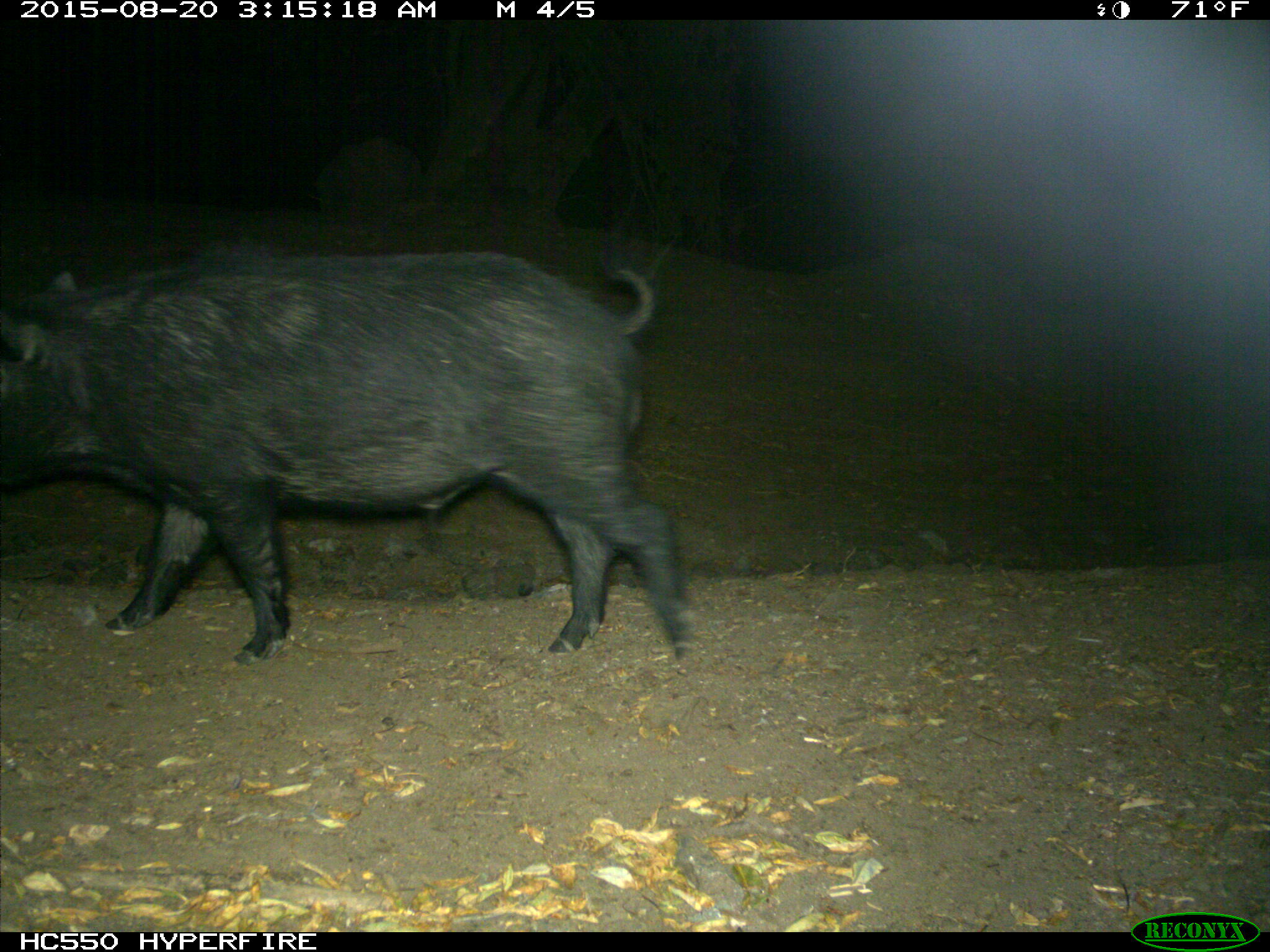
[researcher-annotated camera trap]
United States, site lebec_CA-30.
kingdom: Animalia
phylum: Chordata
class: Mammalia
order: Artiodactyla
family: Suidae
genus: Sus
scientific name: Sus scrofa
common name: wild boar